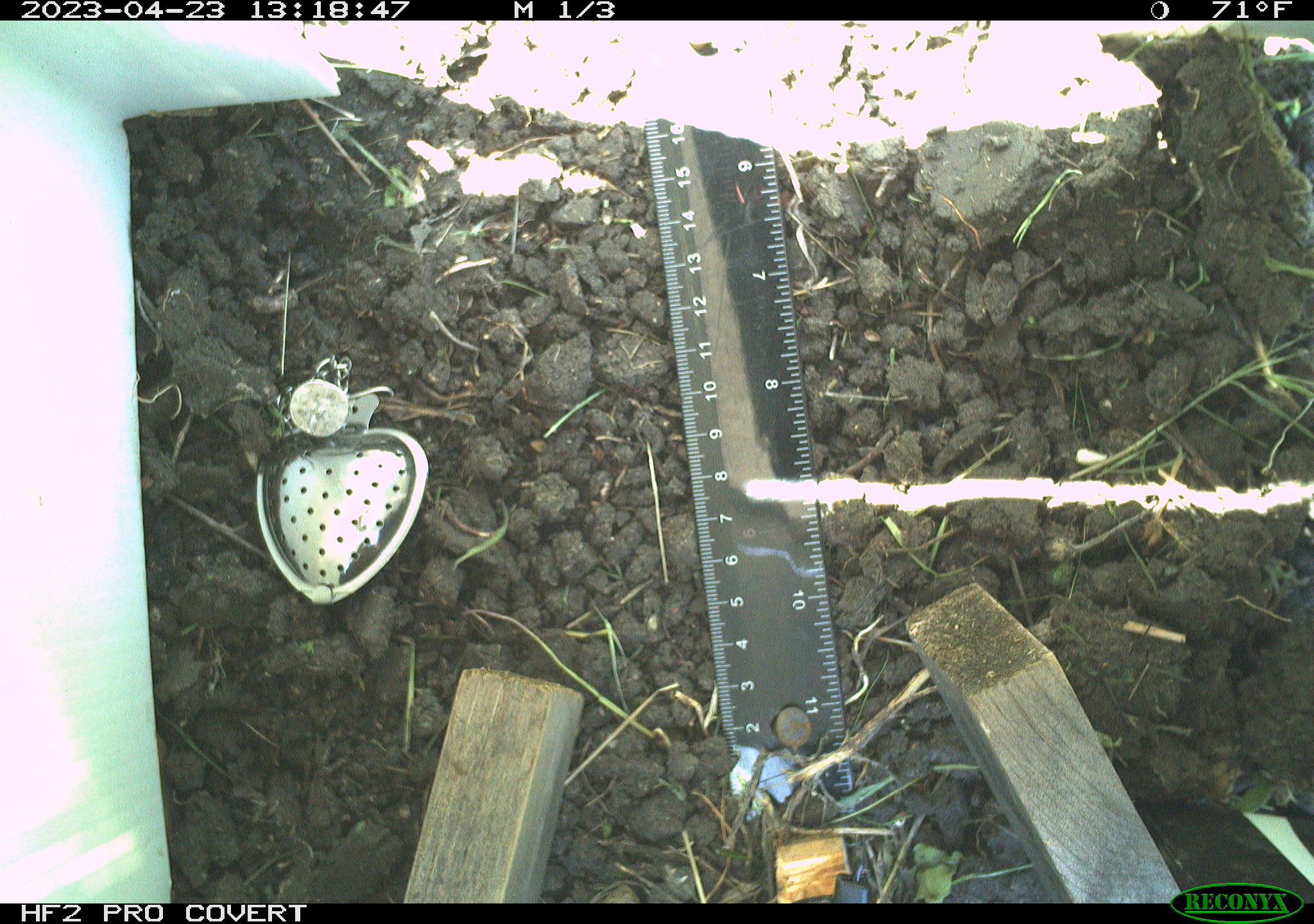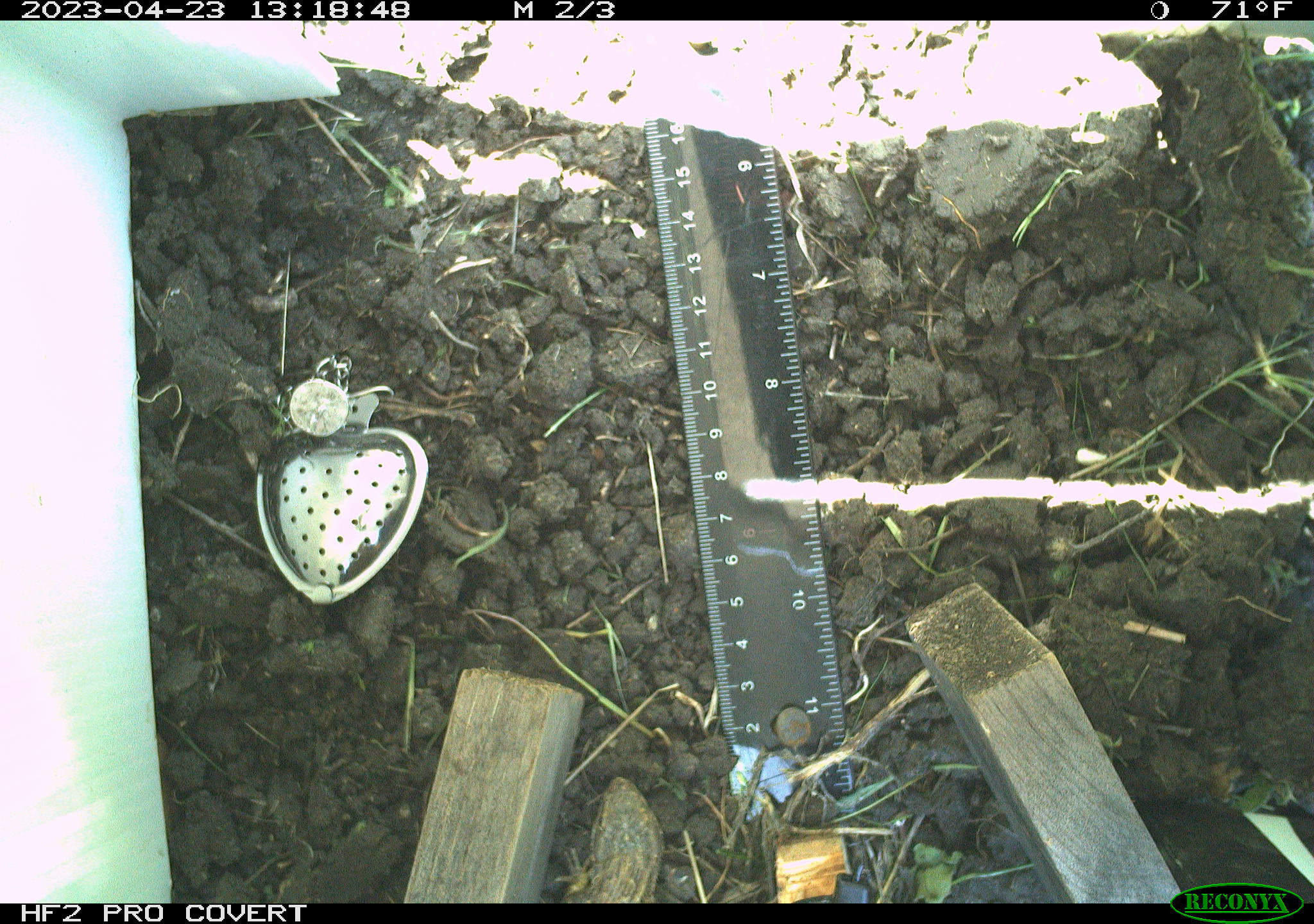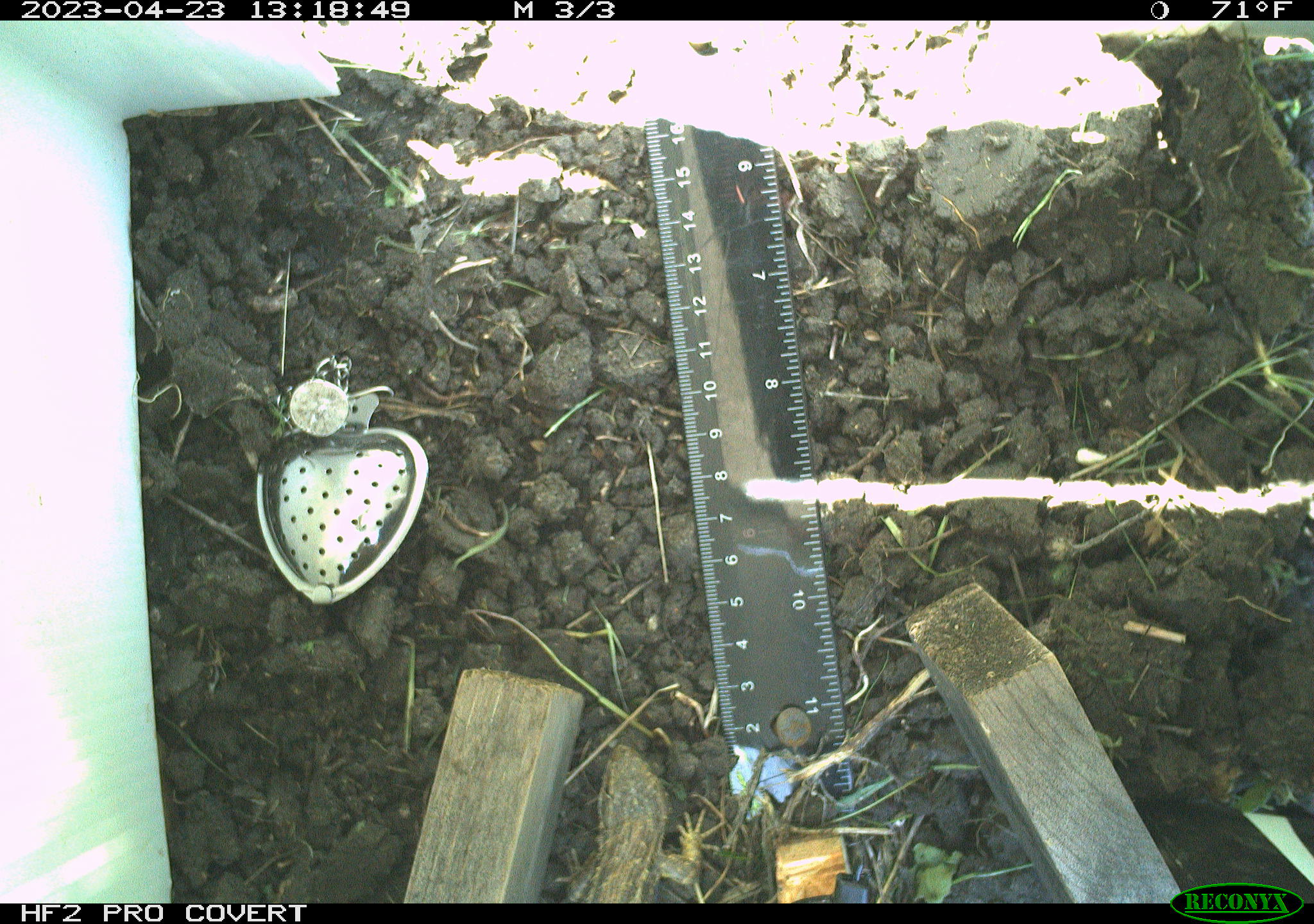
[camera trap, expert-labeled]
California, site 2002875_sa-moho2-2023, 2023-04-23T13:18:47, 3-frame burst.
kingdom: Animalia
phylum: Chordata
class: Reptilia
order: Squamata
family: Phrynosomatidae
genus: Sceloporus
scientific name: Sceloporus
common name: spiny lizards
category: sceloporus species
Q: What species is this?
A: Sceloporus species (spiny lizards) (Sceloporus).